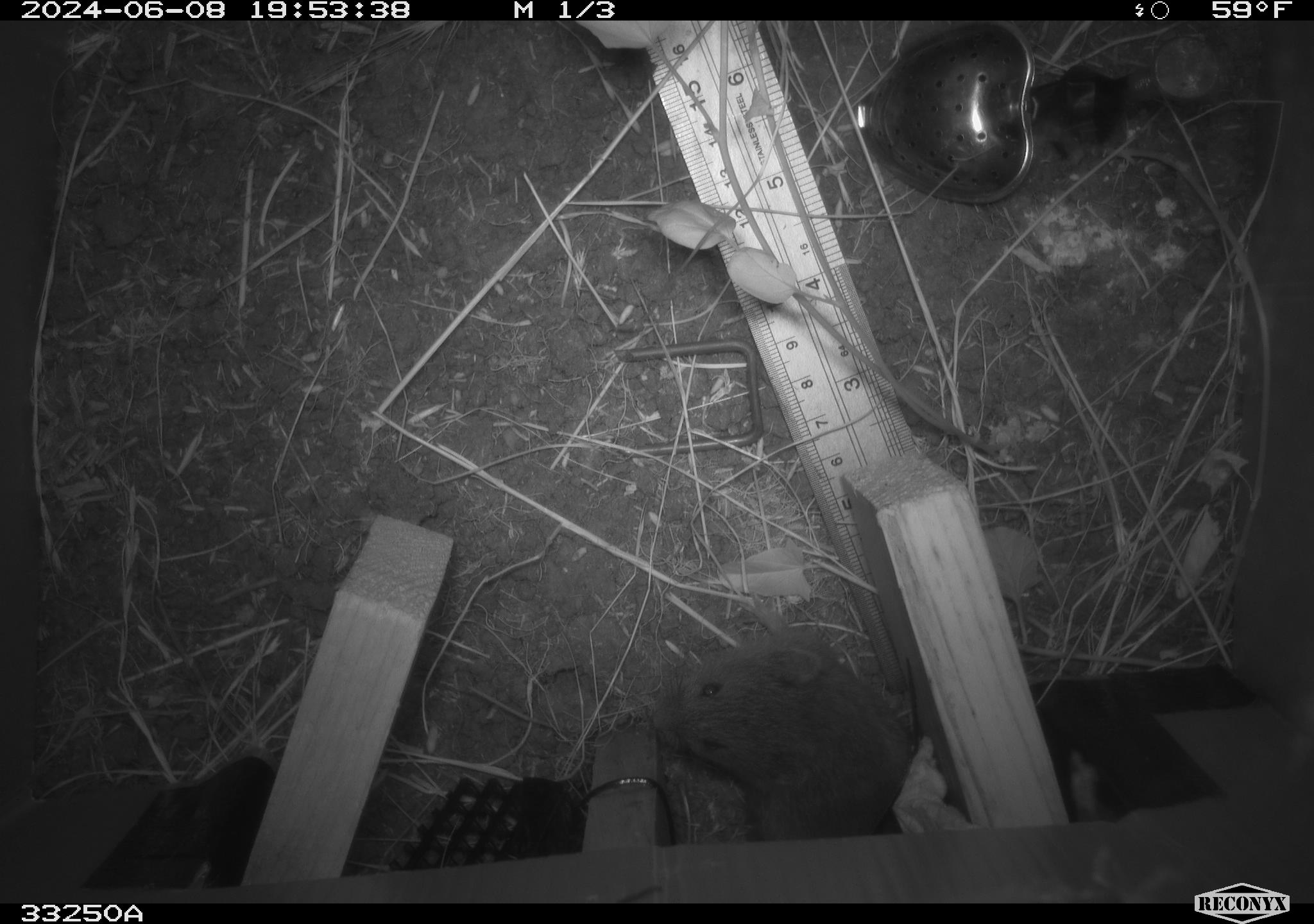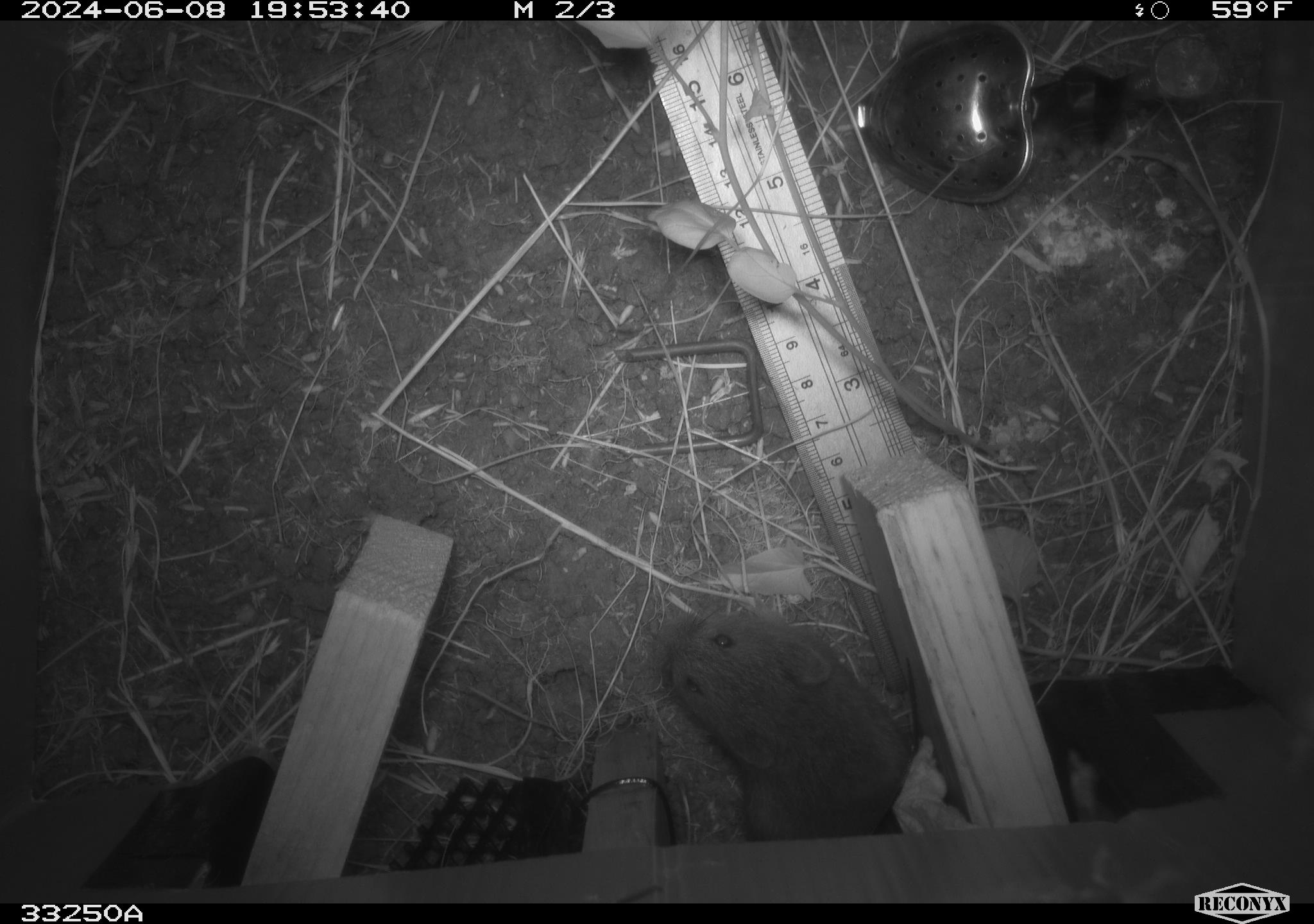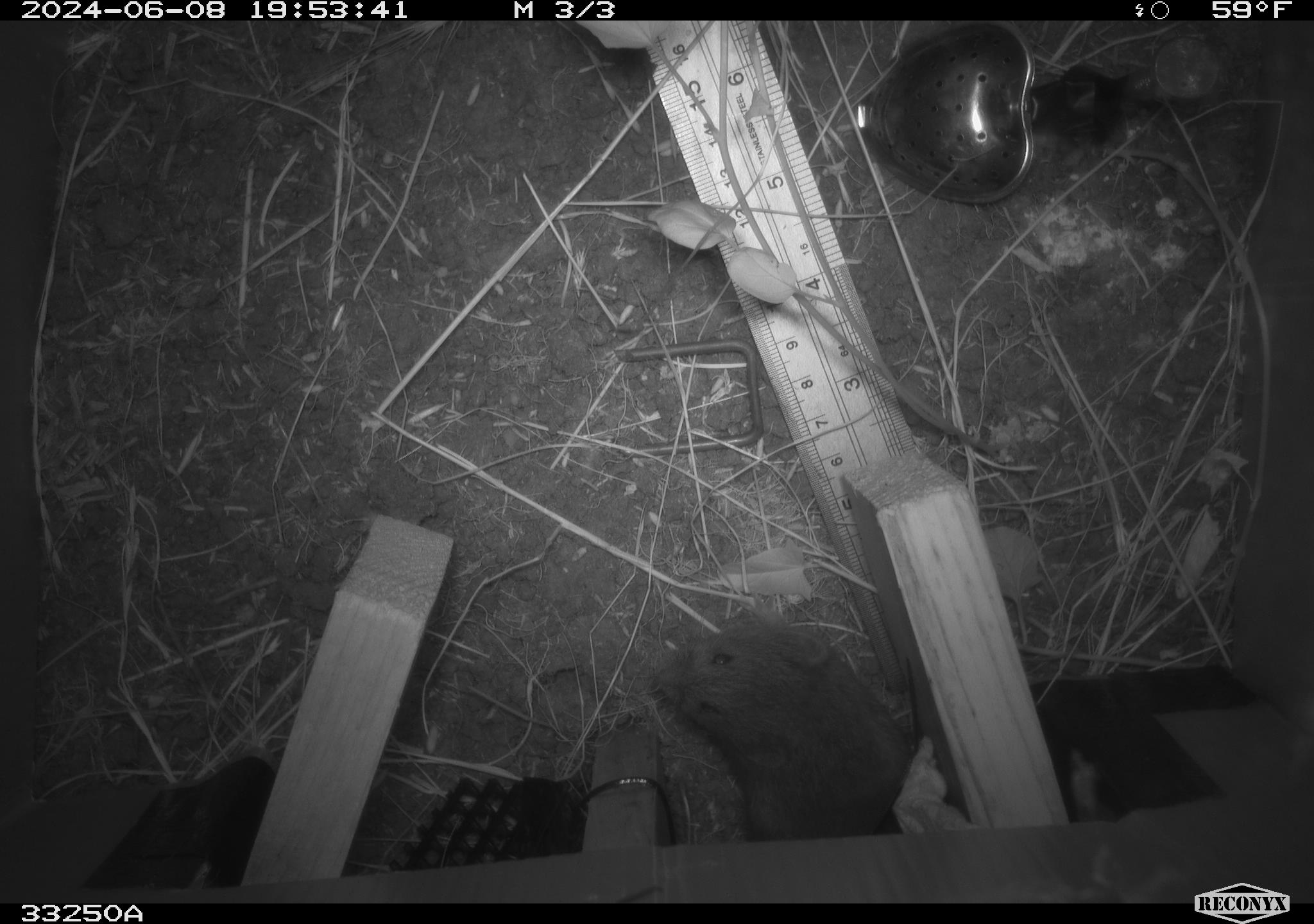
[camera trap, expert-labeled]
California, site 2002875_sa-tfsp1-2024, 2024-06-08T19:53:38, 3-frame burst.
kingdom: Animalia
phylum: Chordata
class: Mammalia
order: Rodentia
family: Cricetidae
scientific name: Arvicolinae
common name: voles, lemmings, and muskrats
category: arvicolinae subfamily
Arvicolinae subfamily (voles, lemmings, and muskrats) (Arvicolinae).